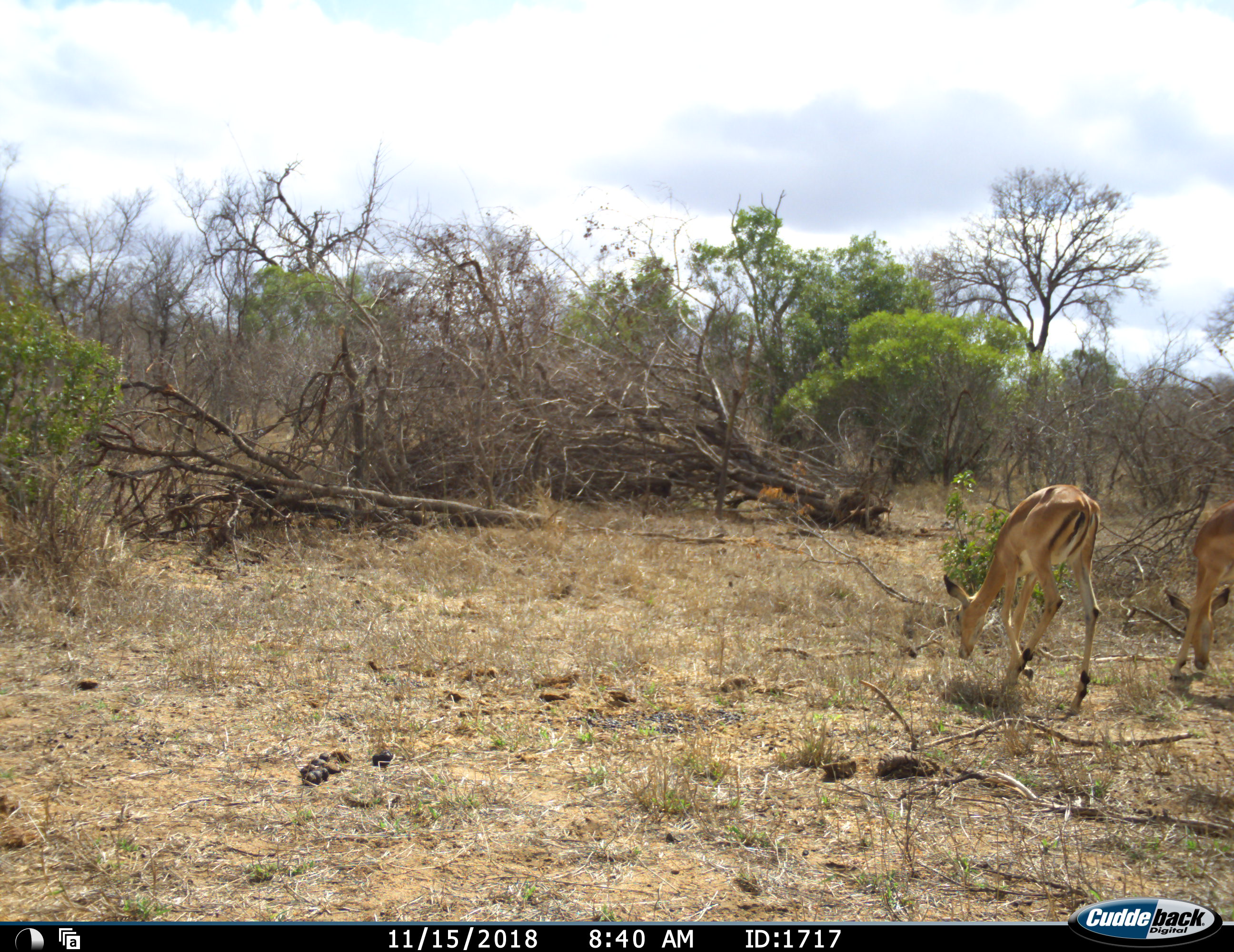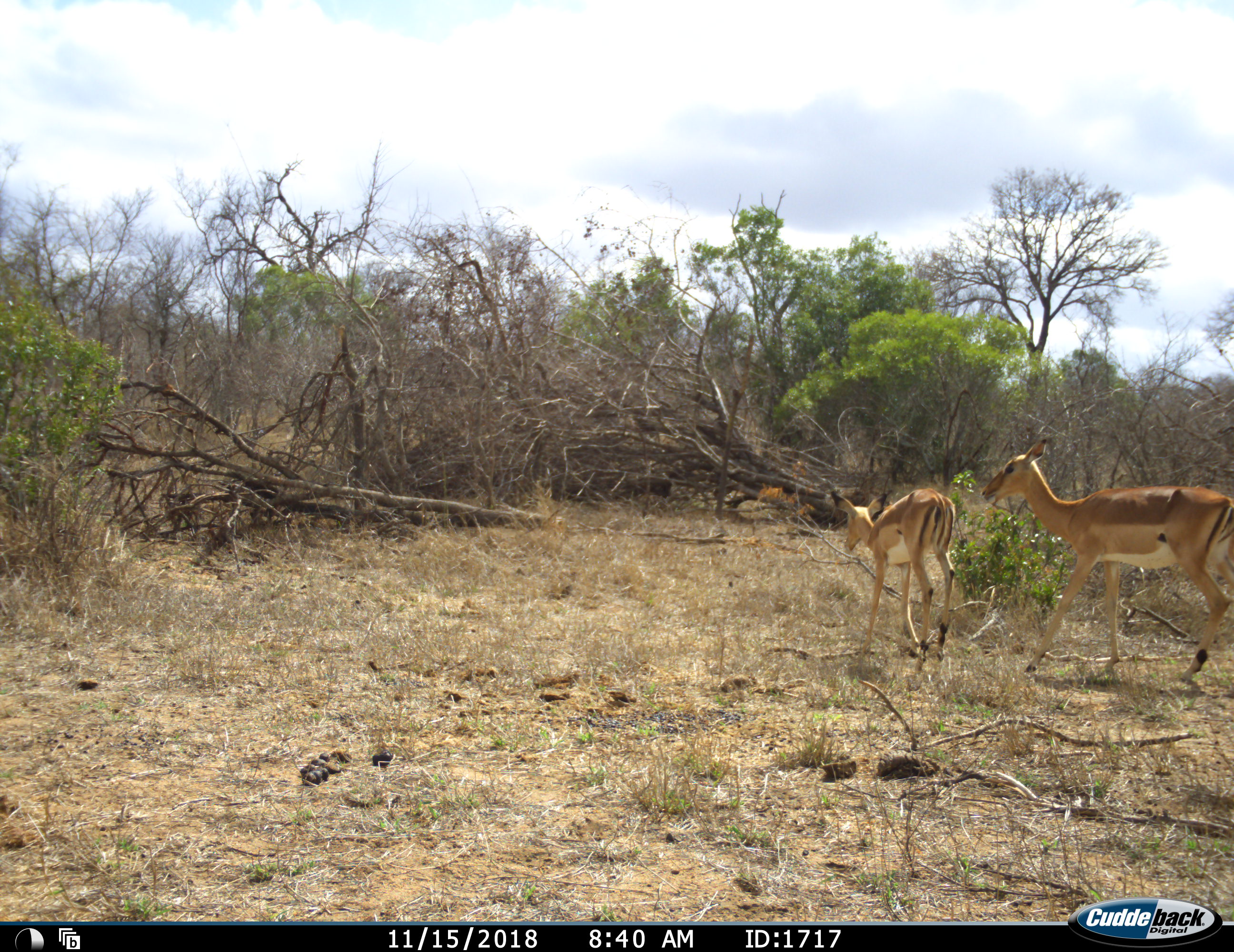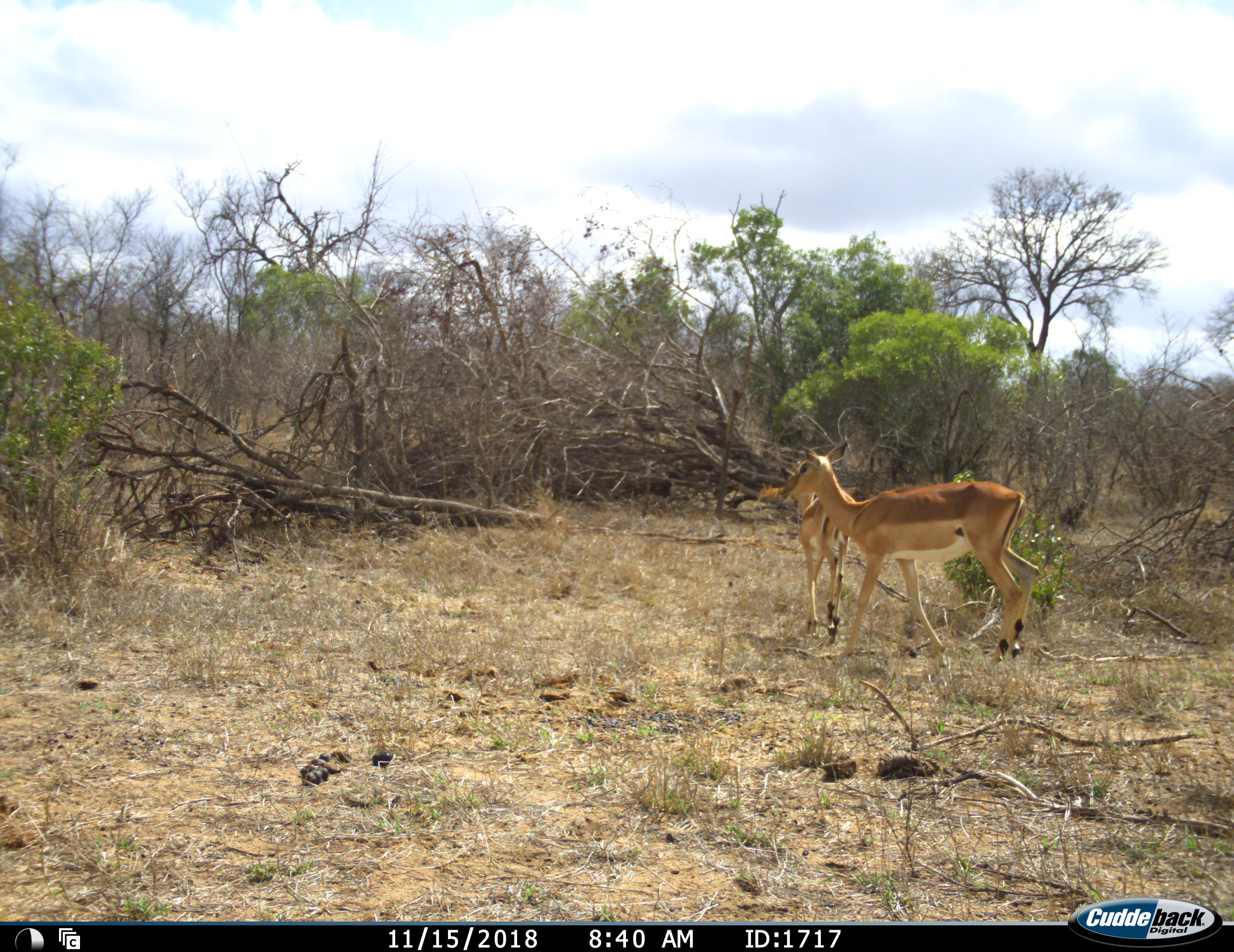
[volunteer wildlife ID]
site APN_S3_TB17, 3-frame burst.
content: unidentified animal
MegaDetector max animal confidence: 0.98